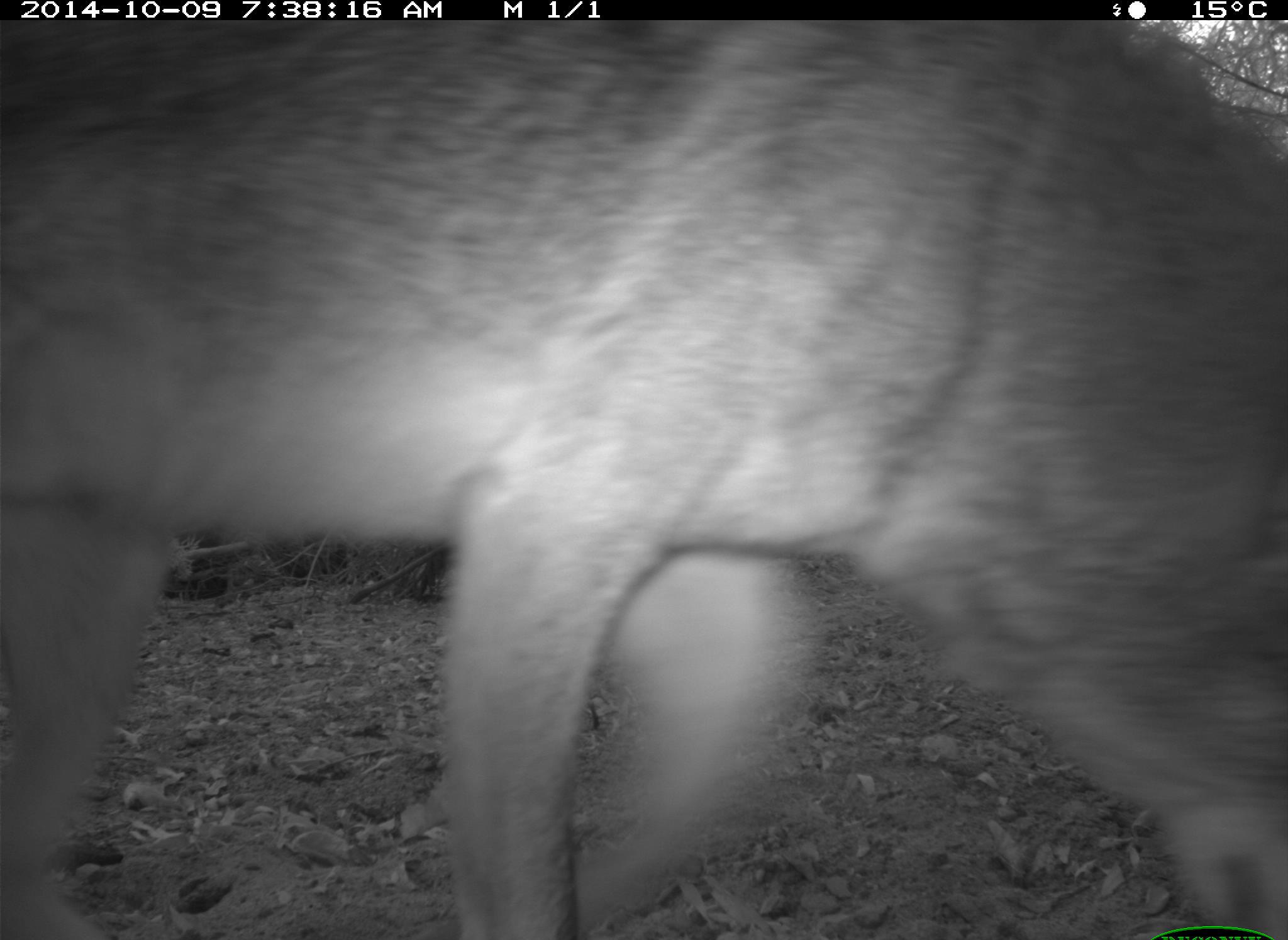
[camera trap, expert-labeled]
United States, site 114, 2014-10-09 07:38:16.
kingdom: Animalia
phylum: Chordata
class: Mammalia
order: Carnivora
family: Canidae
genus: Canis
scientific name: Canis latrans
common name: coyote